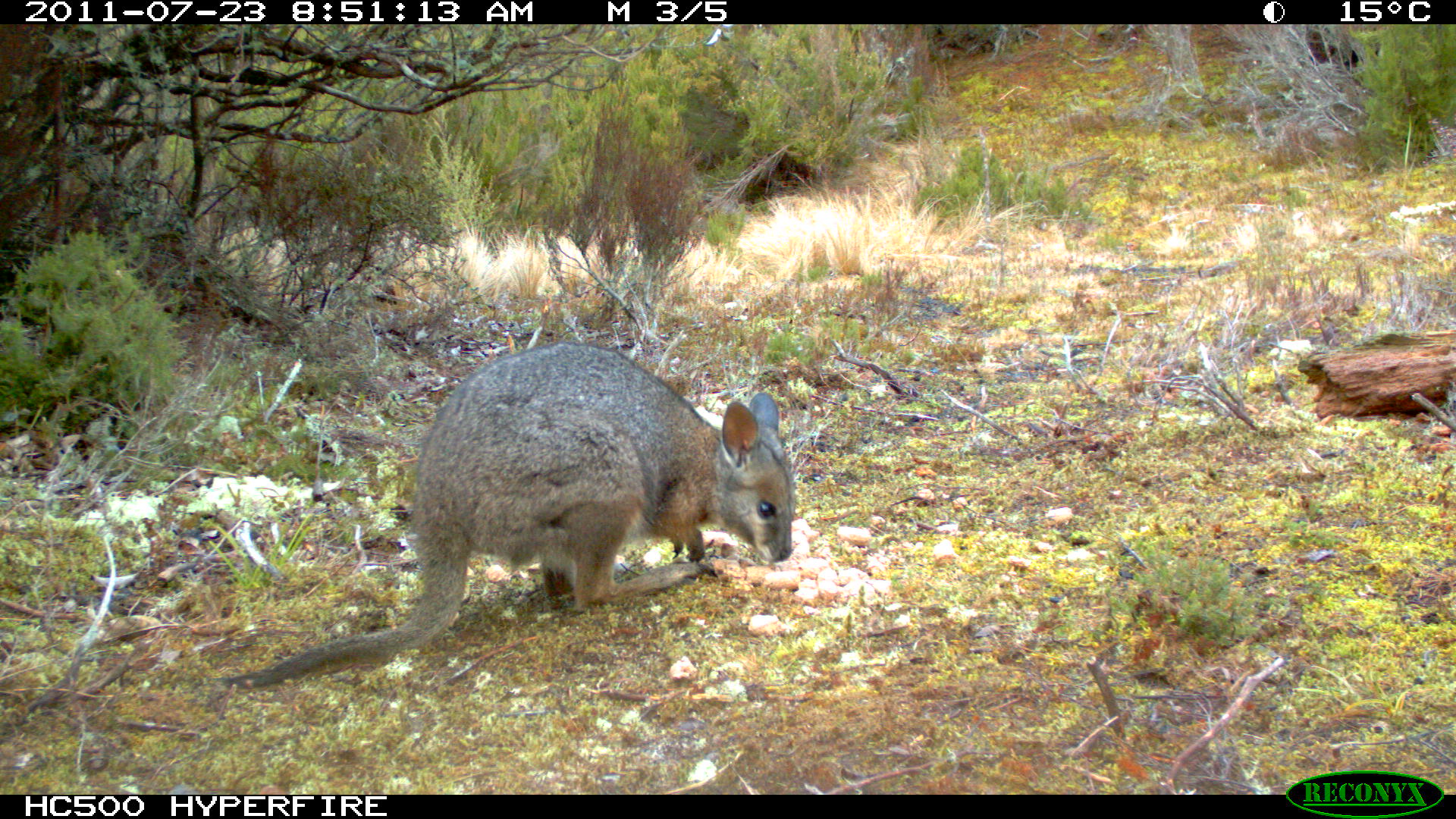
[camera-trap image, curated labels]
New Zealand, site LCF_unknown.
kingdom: Animalia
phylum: Chordata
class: Mammalia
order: Diprotodontia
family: Macropodidae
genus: Notamacropus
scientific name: Notamacropus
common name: wallaby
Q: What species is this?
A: Wallaby (Notamacropus).